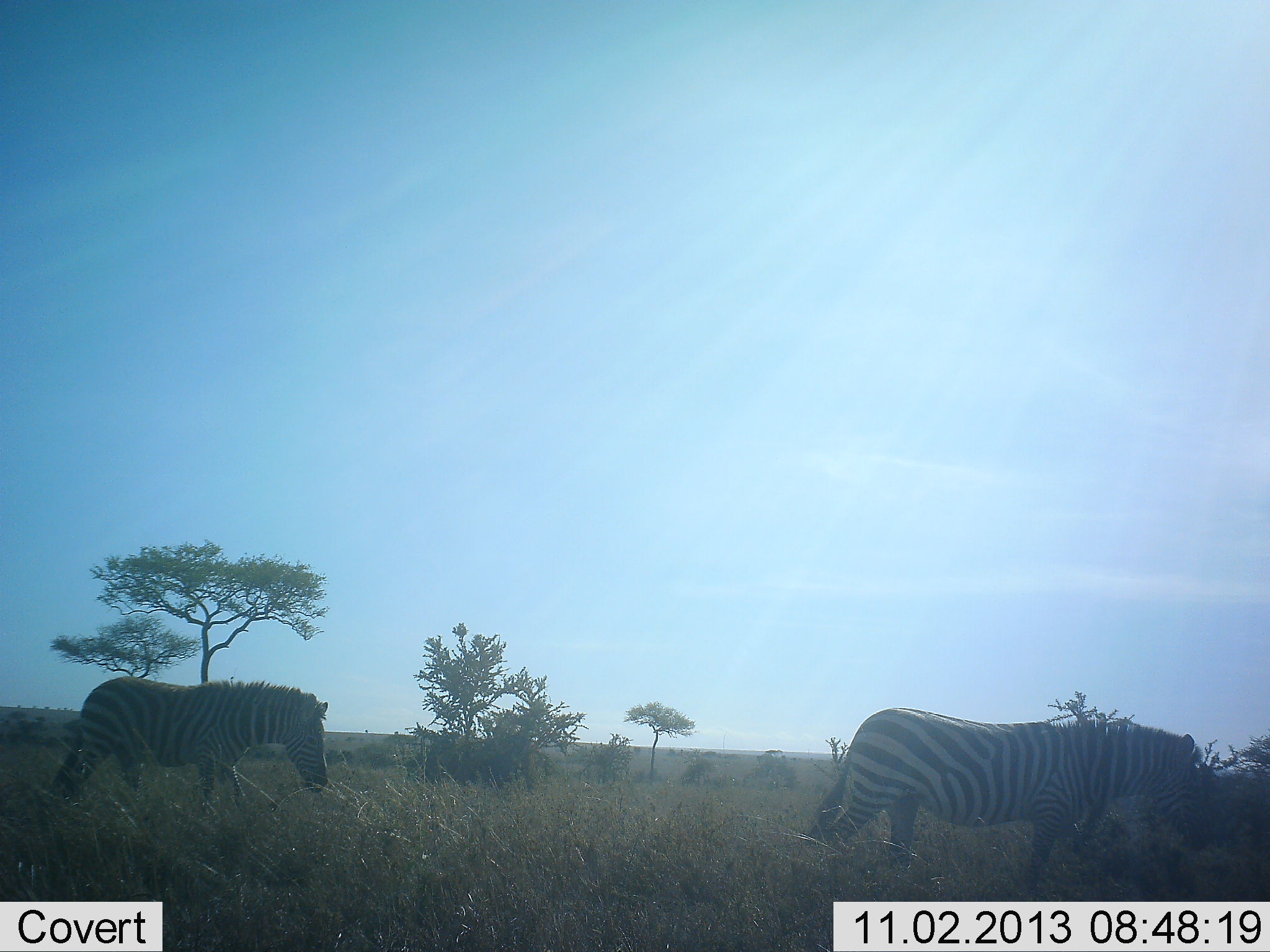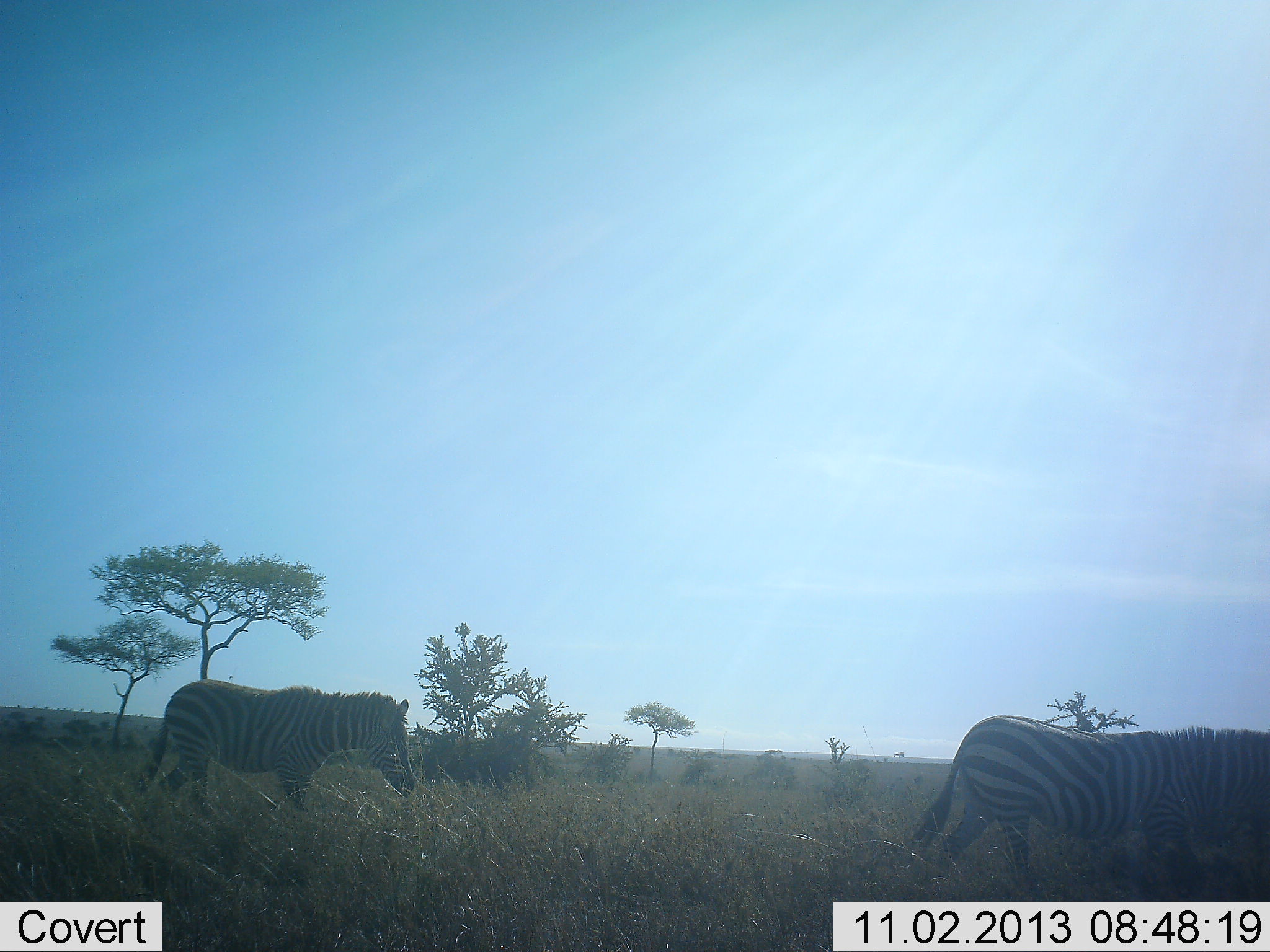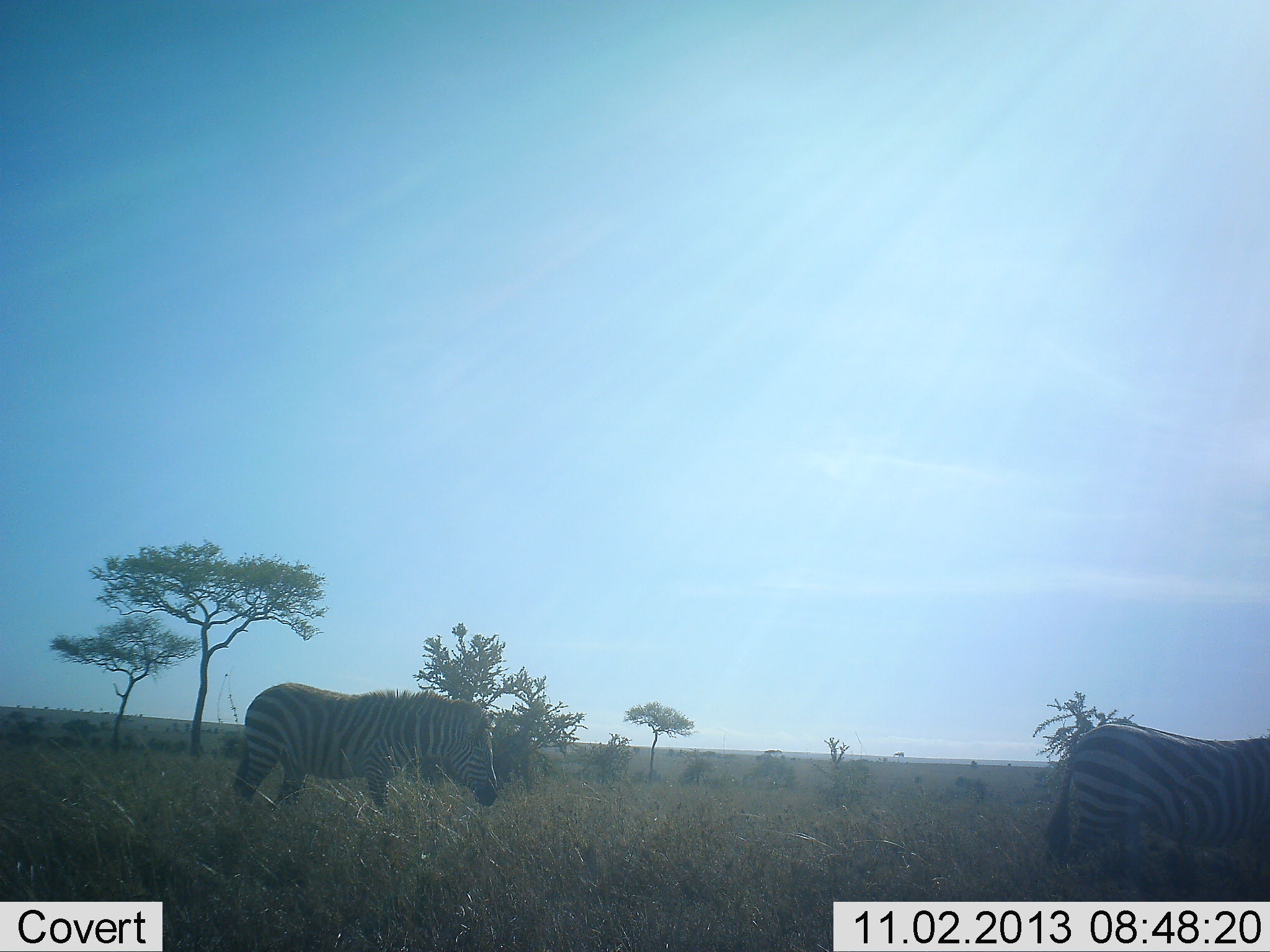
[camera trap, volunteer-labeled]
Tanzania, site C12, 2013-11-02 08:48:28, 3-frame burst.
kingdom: Animalia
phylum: Chordata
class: Mammalia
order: Perissodactyla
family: Equidae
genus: Equus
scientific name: Equus quagga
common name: plains zebra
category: zebra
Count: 2.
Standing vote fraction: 10%.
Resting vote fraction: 0%.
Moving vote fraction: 94%.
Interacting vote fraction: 0%.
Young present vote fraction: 2%.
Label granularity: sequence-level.